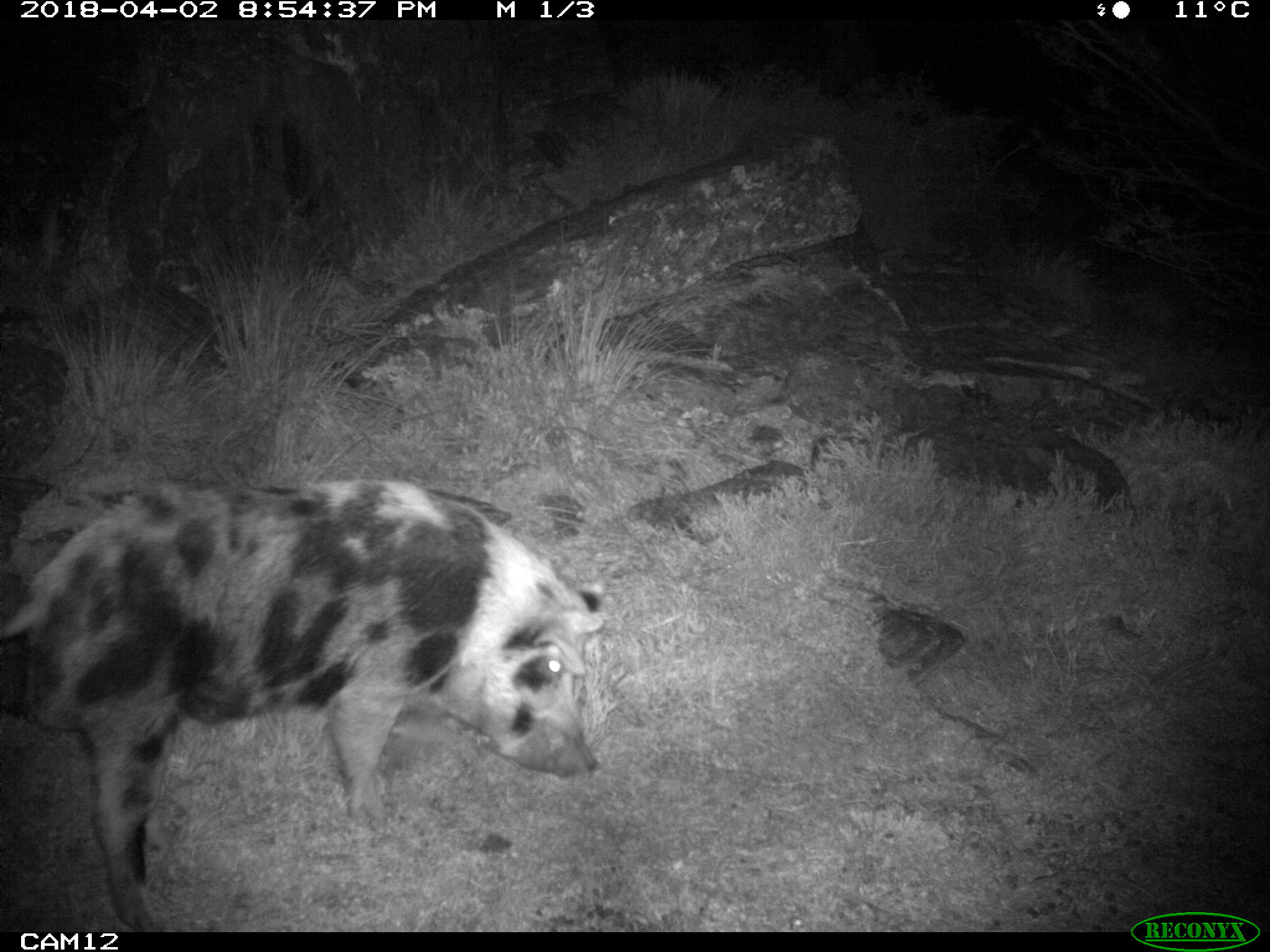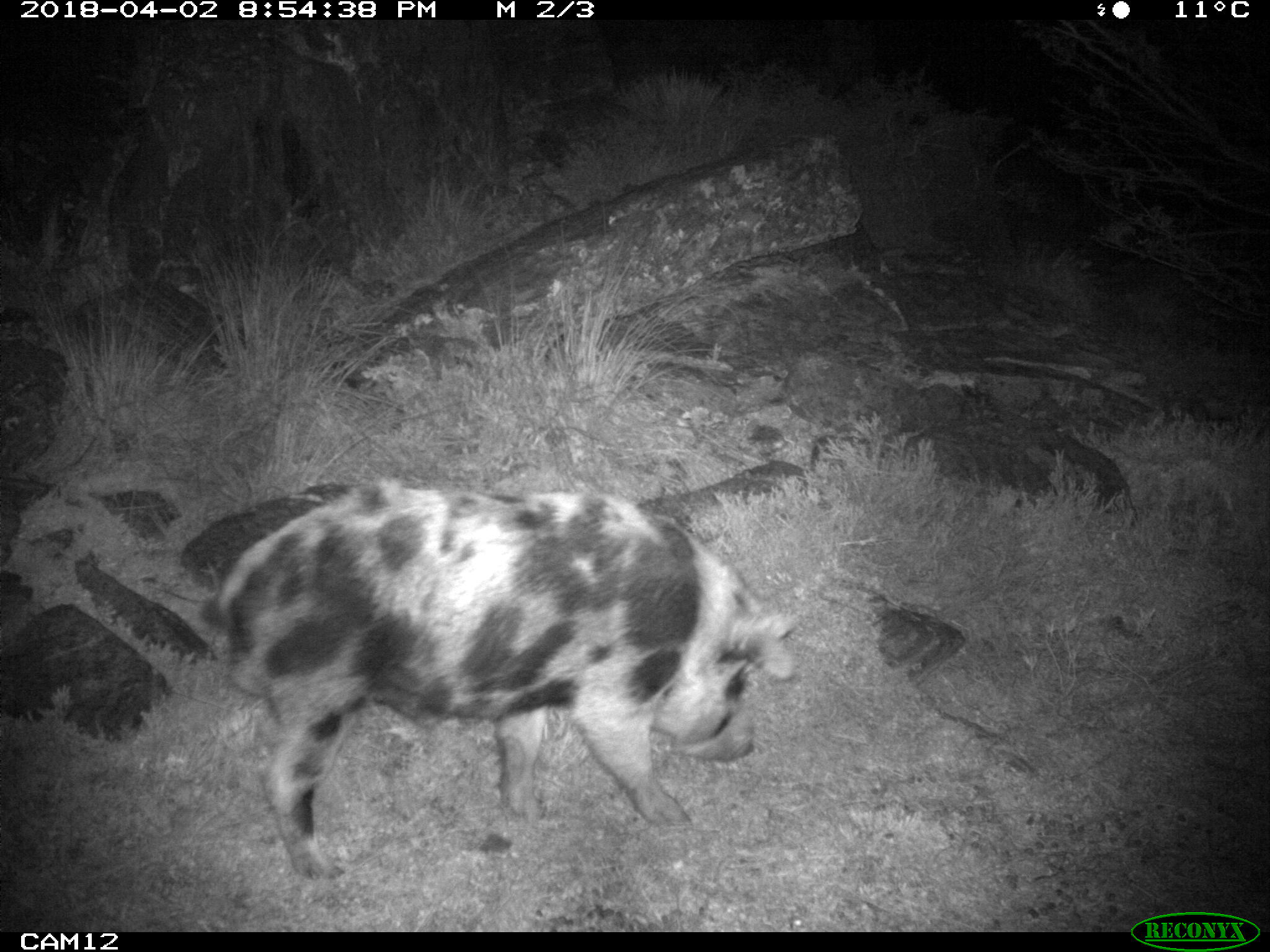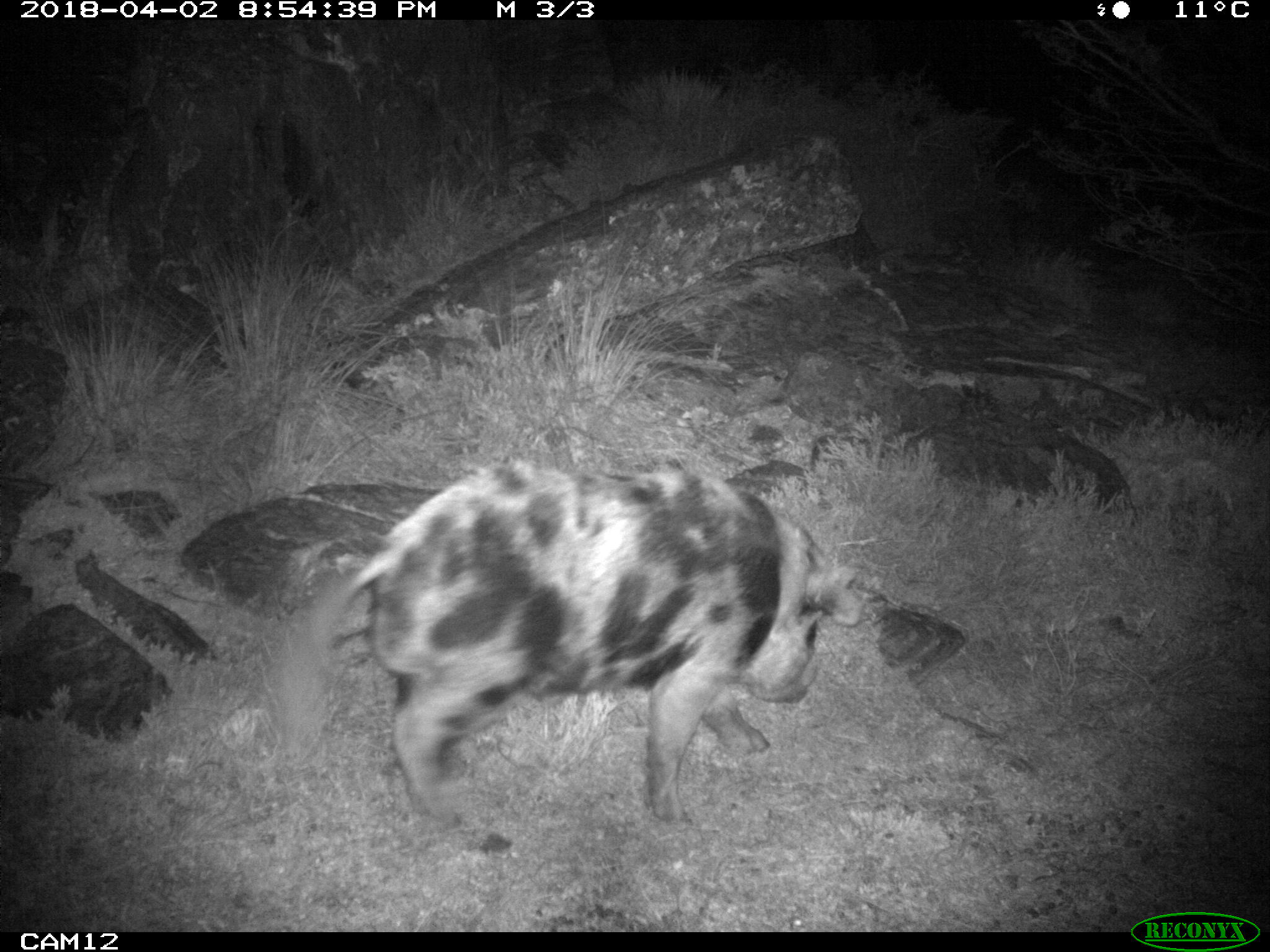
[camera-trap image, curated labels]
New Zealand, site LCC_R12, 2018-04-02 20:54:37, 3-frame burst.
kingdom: Animalia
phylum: Chordata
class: Mammalia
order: Artiodactyla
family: Suidae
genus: Sus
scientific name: Sus scrofa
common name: pig